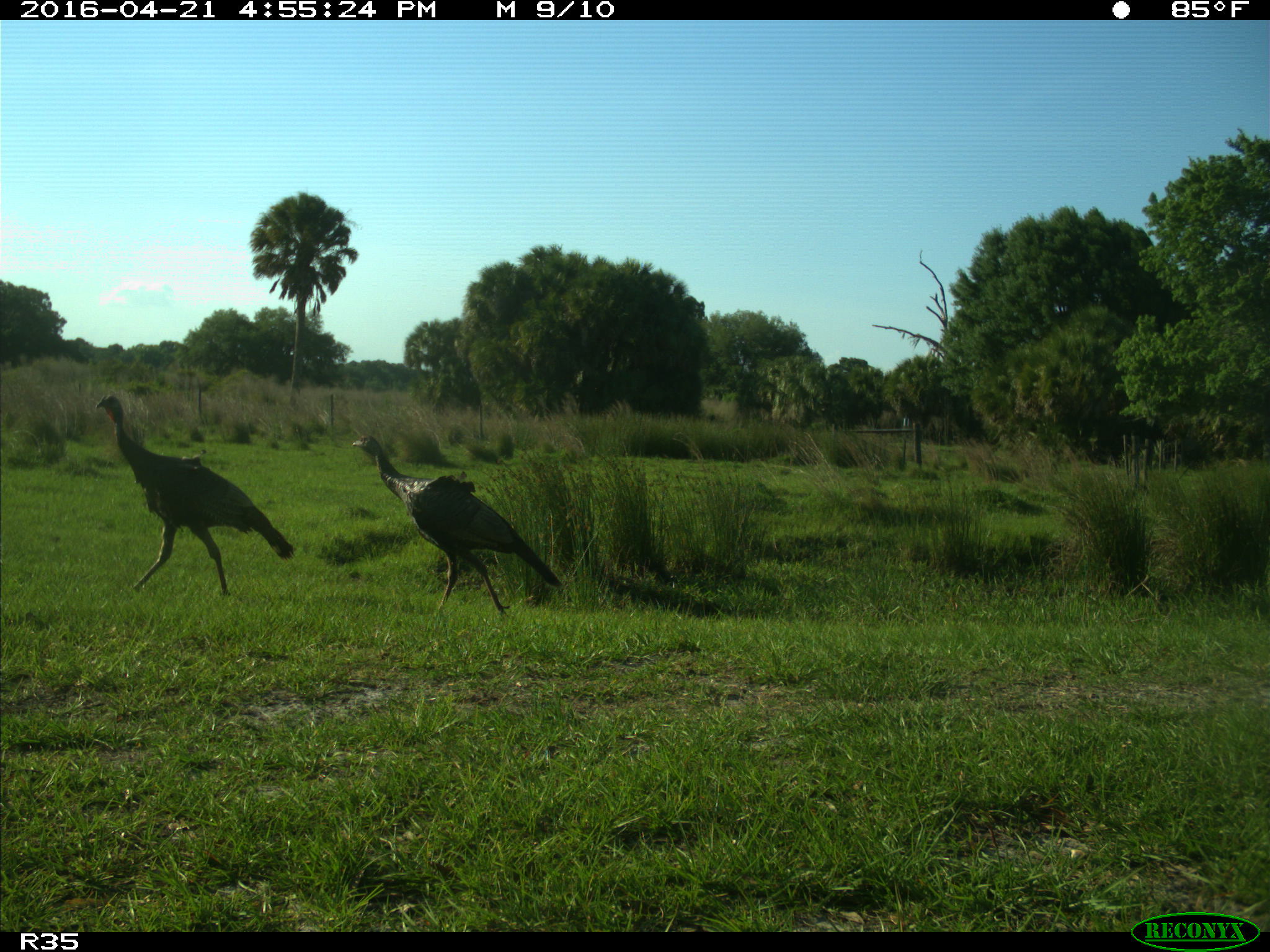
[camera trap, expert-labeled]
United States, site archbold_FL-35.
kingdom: Animalia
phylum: Chordata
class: Aves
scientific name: Aves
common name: birds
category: unidentified bird